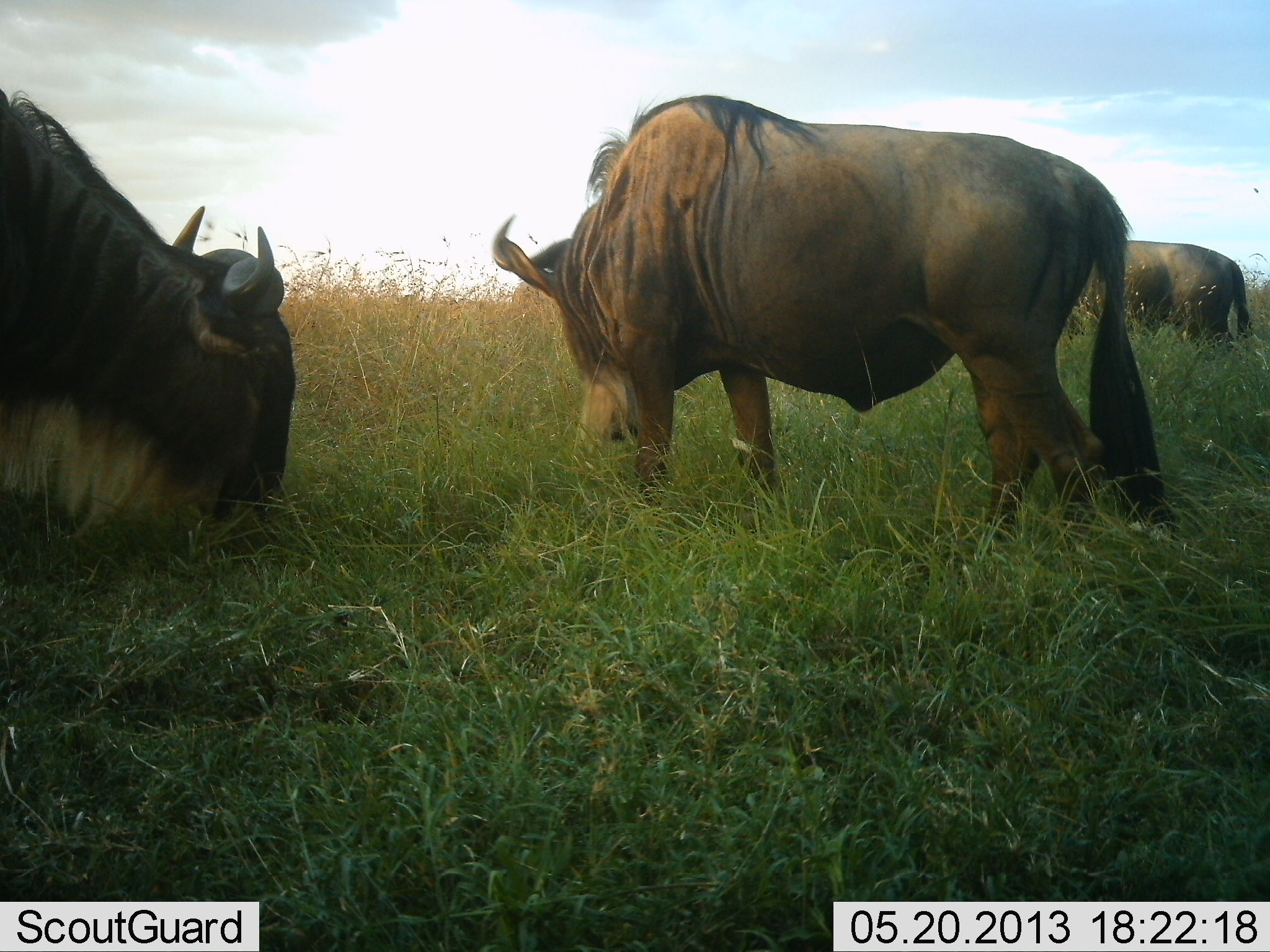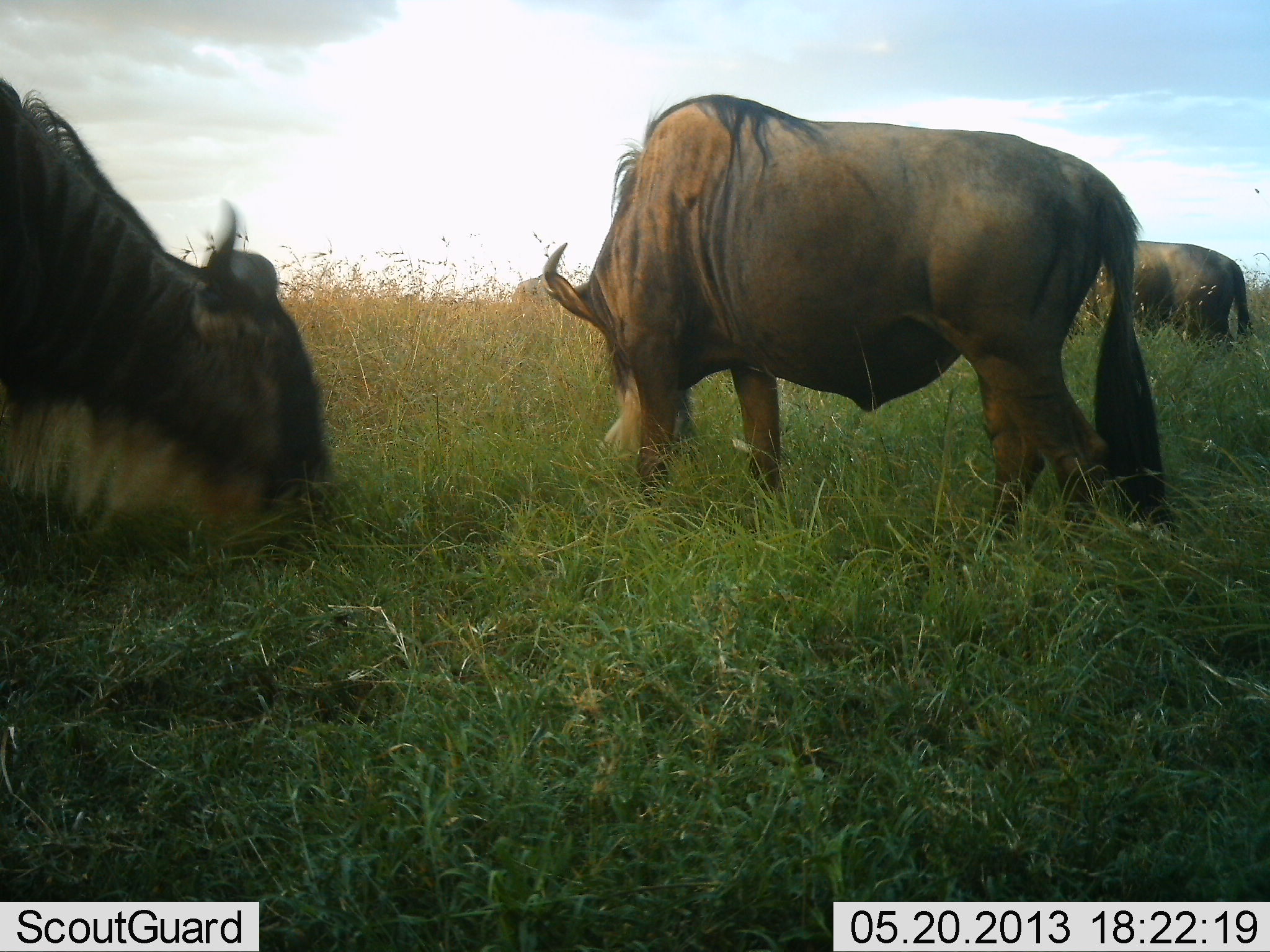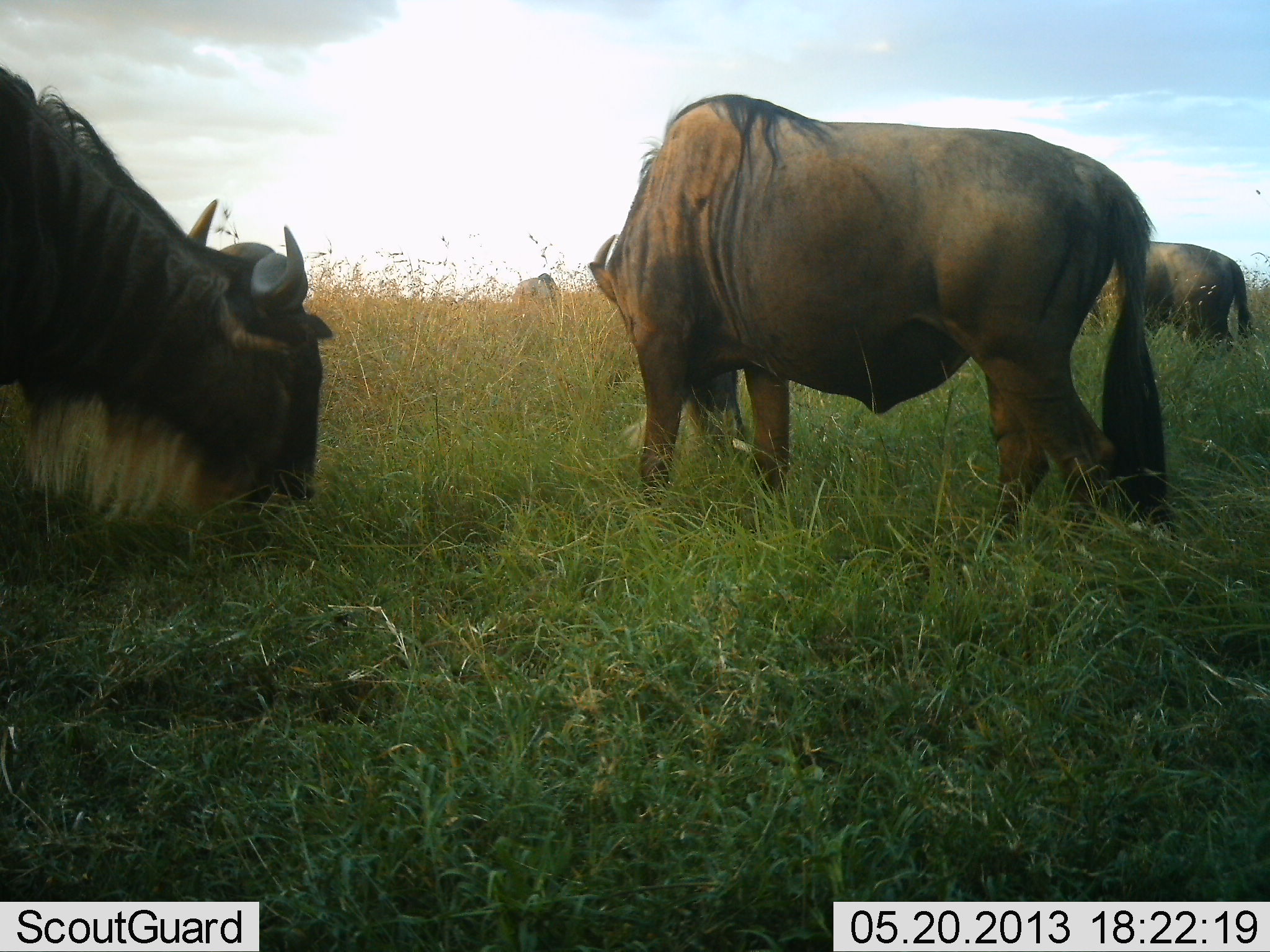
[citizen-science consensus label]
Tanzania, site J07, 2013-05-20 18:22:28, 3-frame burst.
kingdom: Animalia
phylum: Chordata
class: Mammalia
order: Artiodactyla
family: Bovidae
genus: Connochaetes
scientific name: Connochaetes taurinus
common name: blue wildebeest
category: wildebeest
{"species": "wildebeest (blue wildebeest) (Connochaetes taurinus)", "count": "4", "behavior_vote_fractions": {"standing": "40%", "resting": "0%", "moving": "0%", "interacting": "0%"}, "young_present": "0%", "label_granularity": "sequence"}